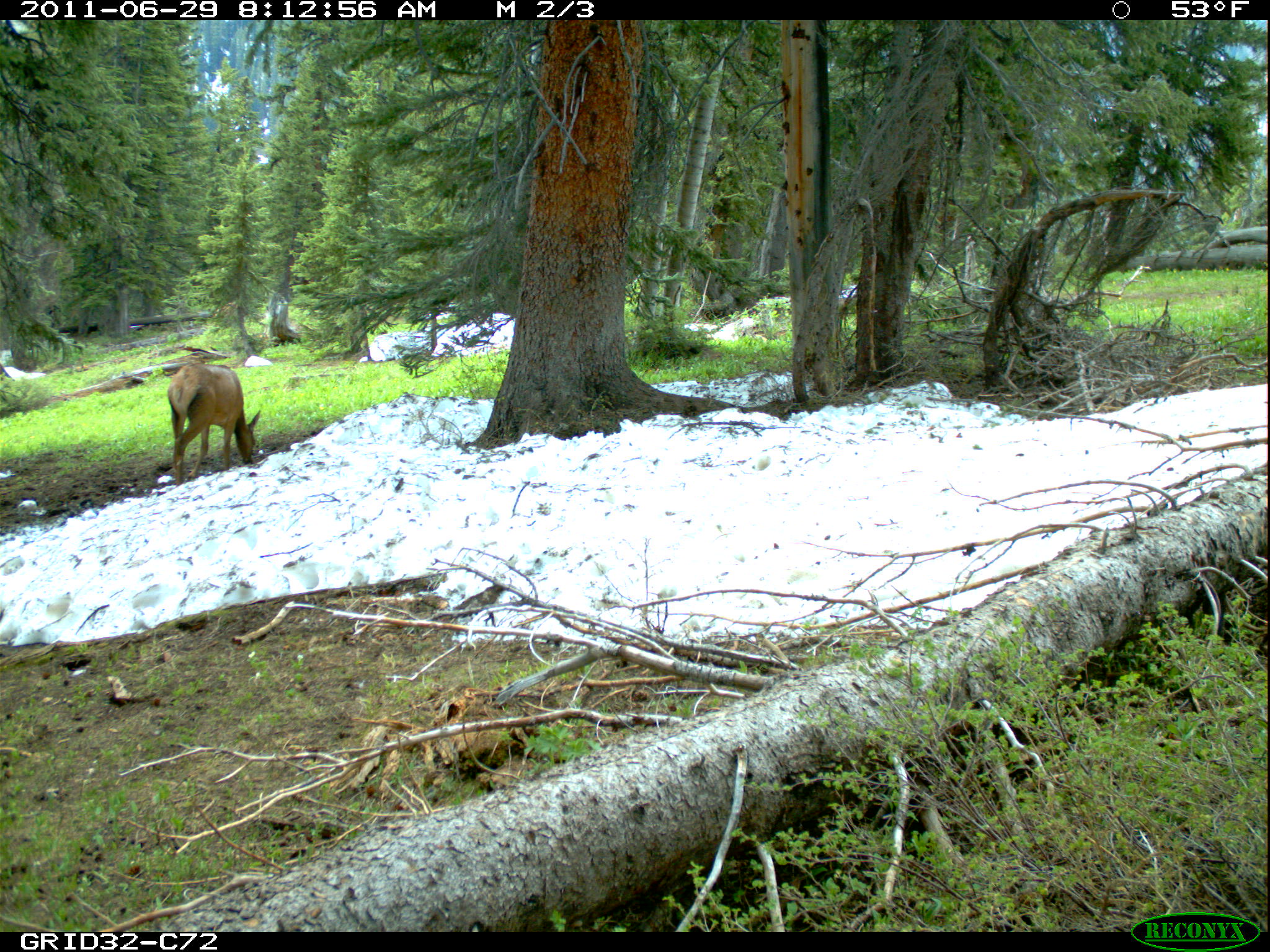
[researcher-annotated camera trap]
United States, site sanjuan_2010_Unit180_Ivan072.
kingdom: Animalia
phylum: Chordata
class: Mammalia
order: Artiodactyla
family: Cervidae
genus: Cervus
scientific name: Cervus elaphus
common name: red deer